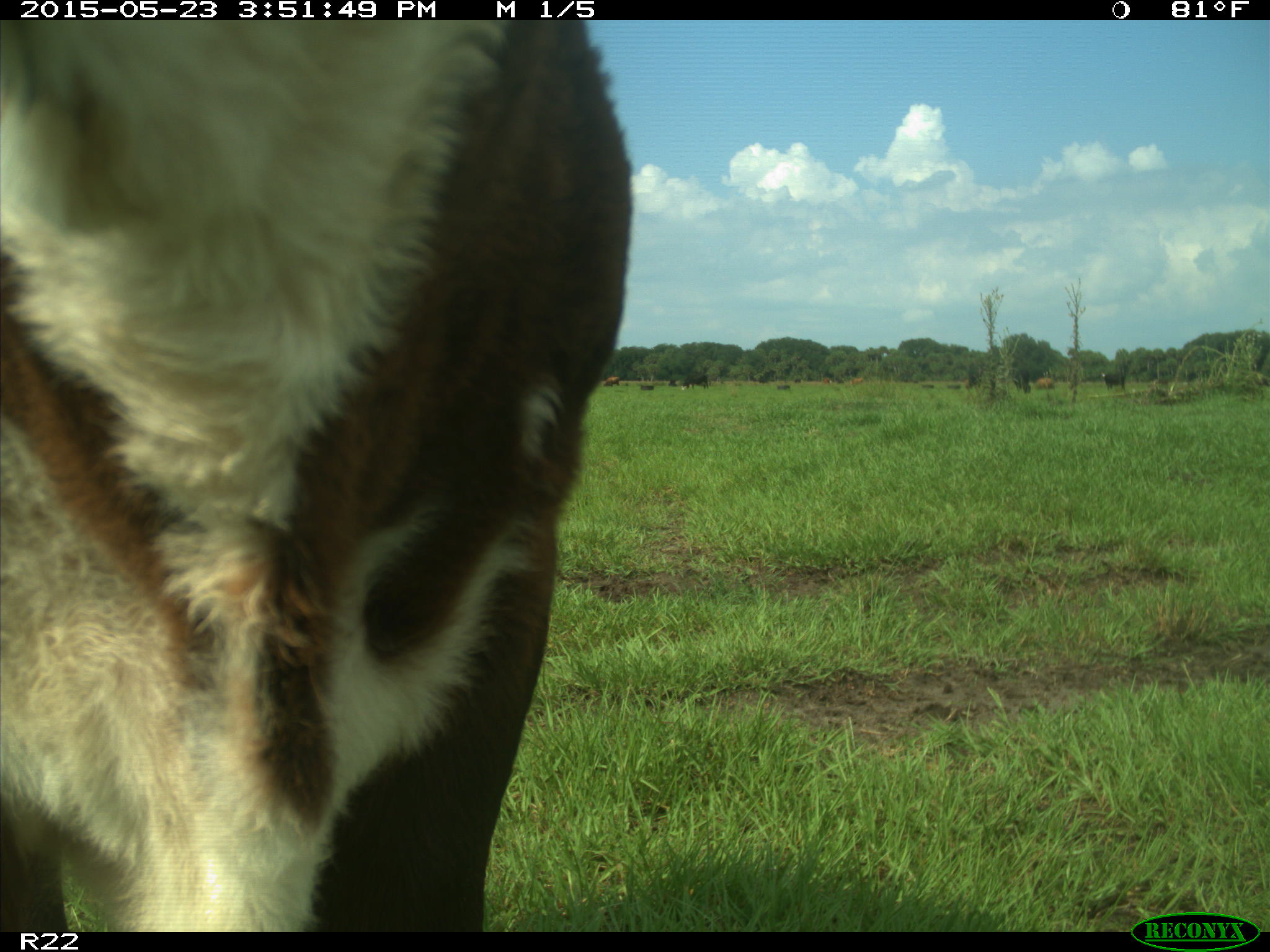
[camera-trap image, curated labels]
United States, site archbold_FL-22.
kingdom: Animalia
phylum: Chordata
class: Mammalia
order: Artiodactyla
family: Bovidae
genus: Bos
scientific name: Bos taurus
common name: domestic cow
Bos taurus (domestic cow).